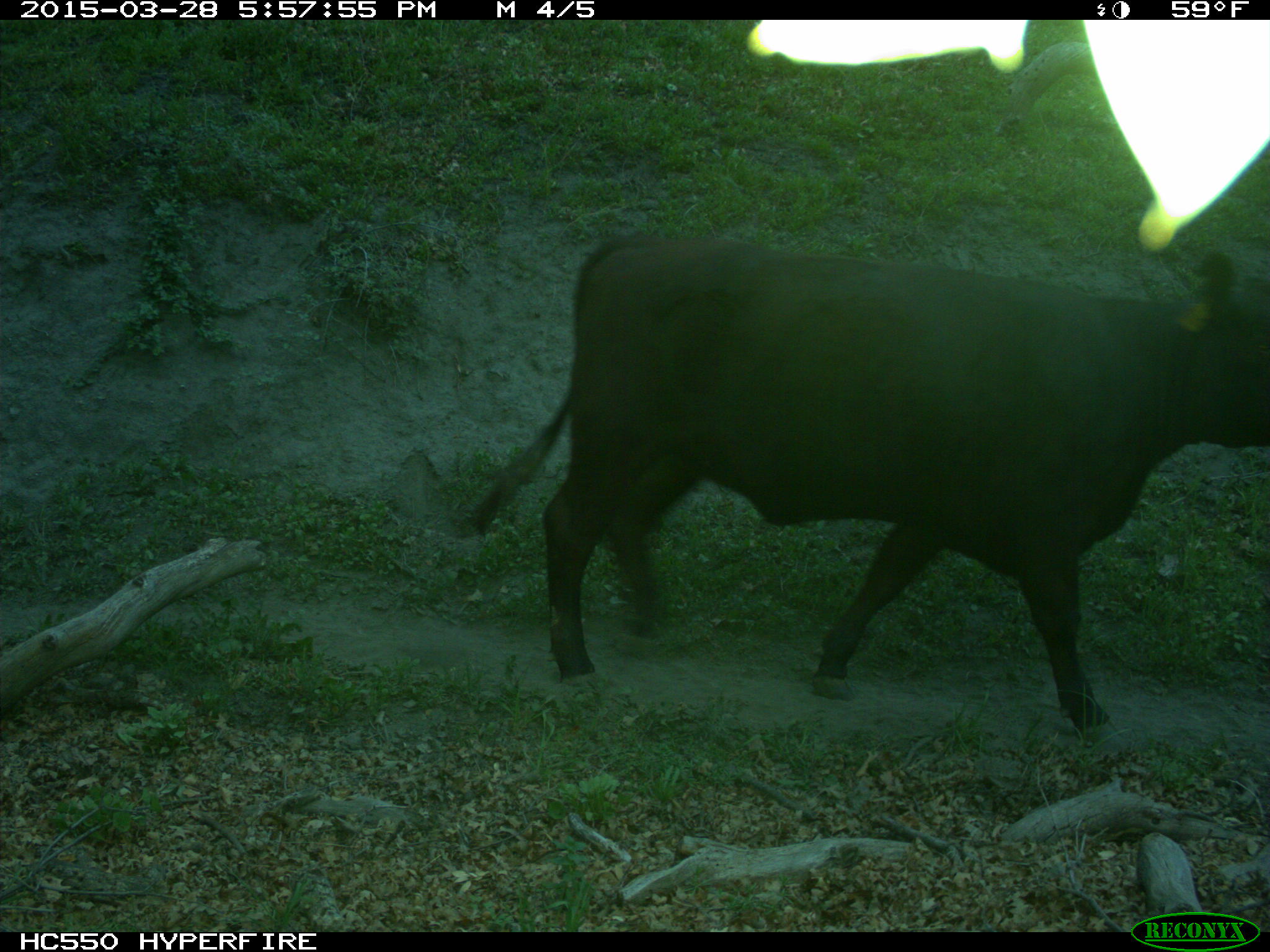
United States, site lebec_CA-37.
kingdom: Animalia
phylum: Chordata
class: Mammalia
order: Artiodactyla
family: Bovidae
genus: Bos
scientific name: Bos taurus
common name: domestic cow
Bos taurus (domestic cow).